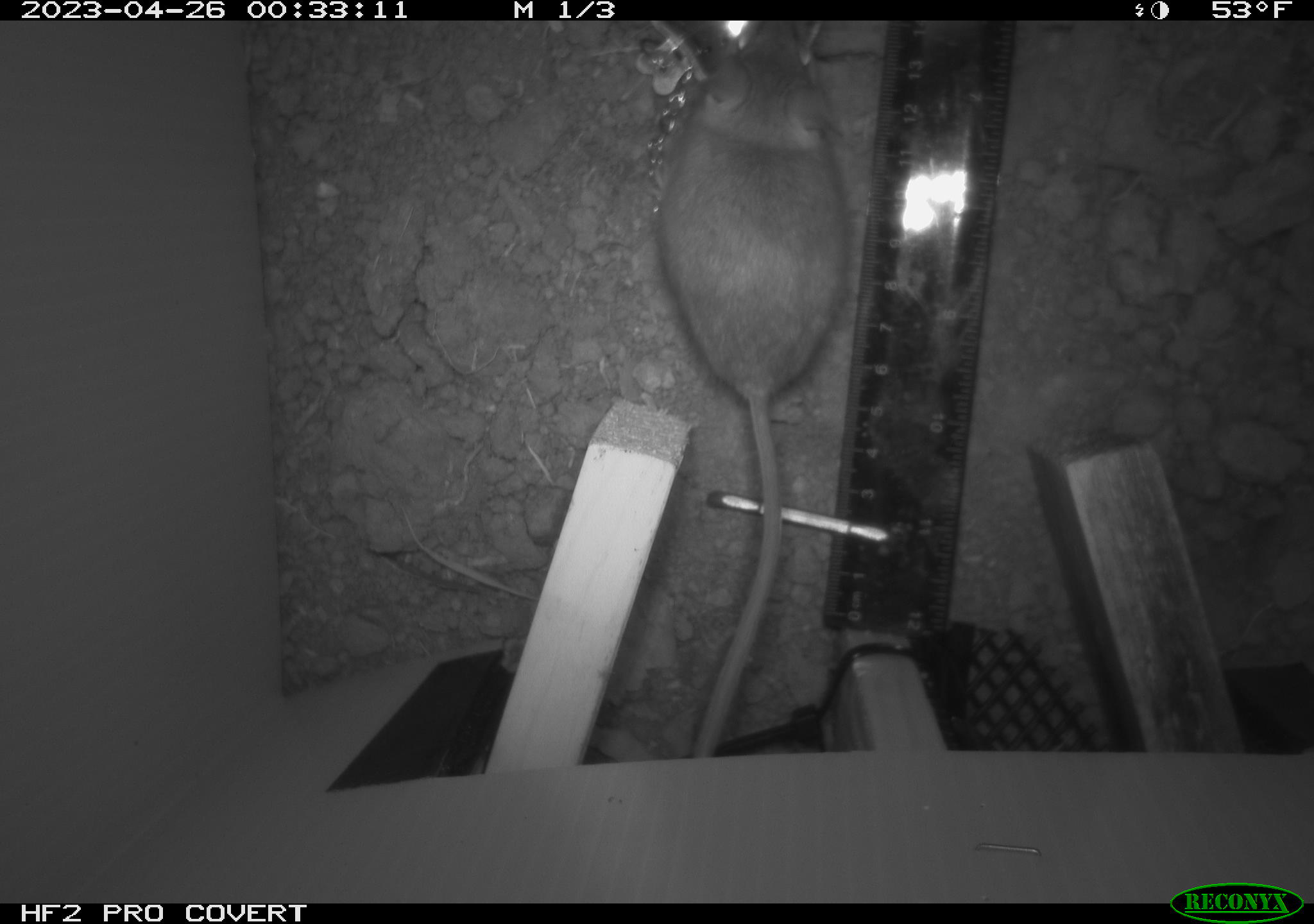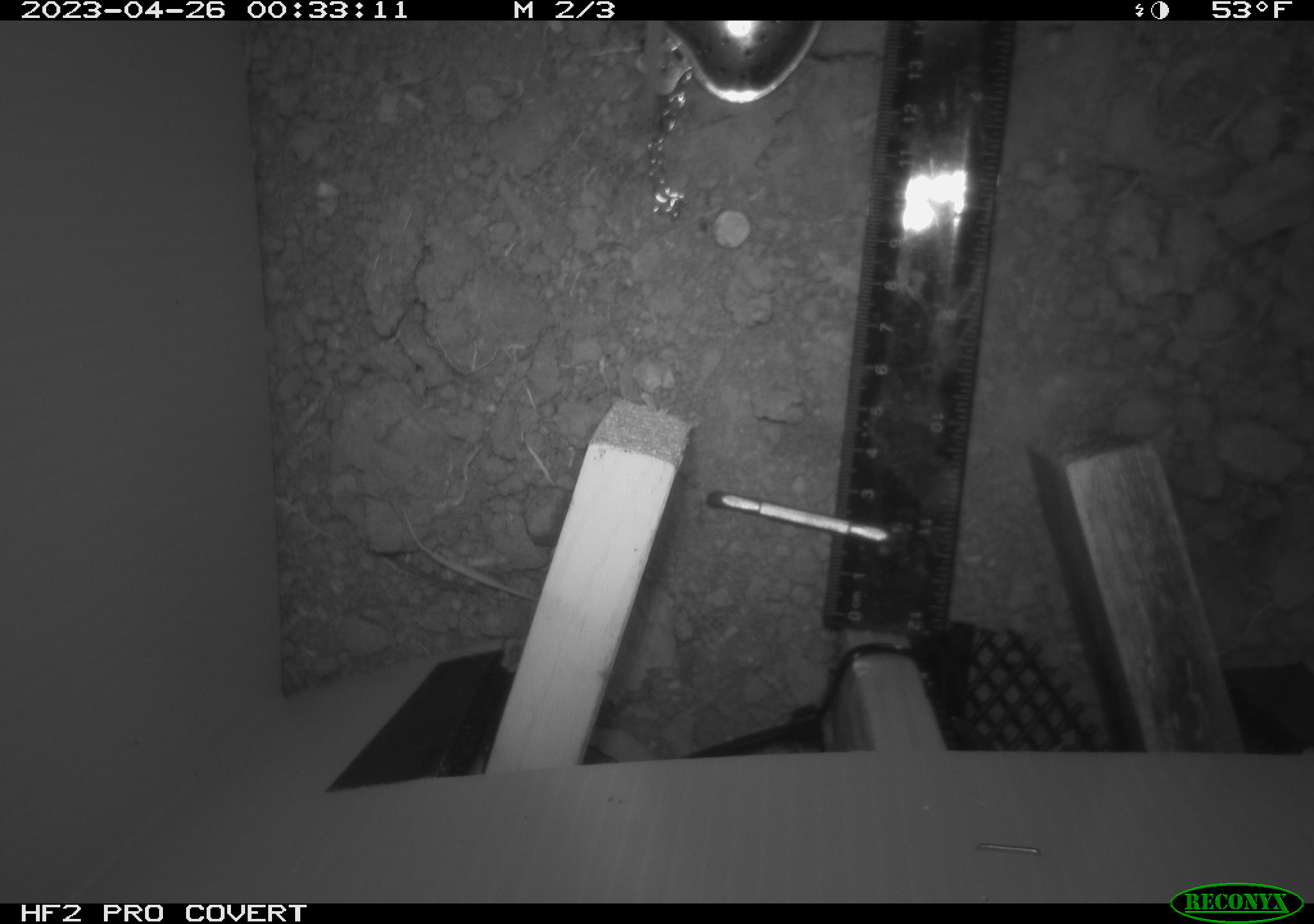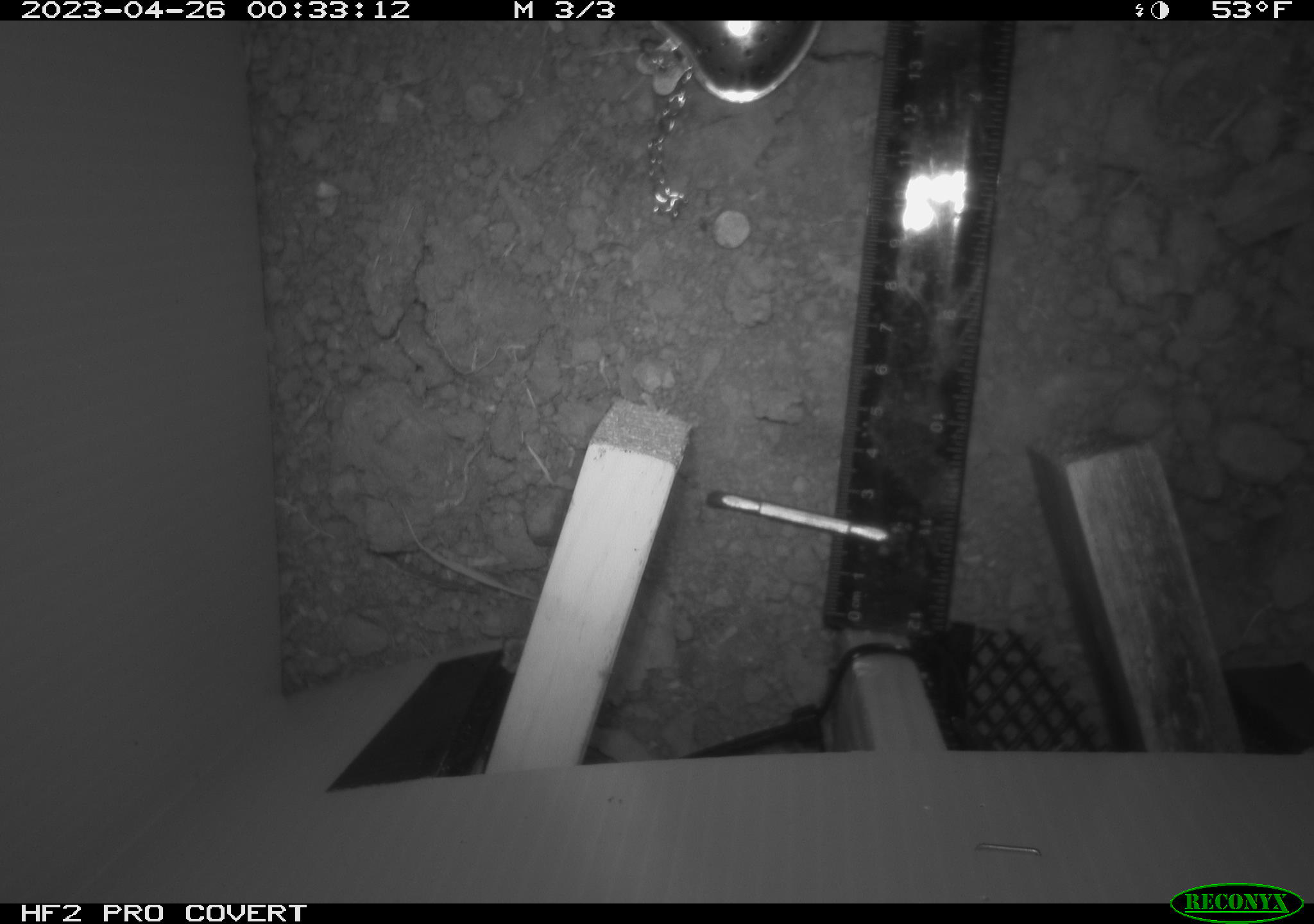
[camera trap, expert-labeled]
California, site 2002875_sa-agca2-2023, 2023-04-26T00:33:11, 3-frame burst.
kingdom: Animalia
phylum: Chordata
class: Mammalia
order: Rodentia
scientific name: Rodentia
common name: mouse species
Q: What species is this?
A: Mouse species (Rodentia).